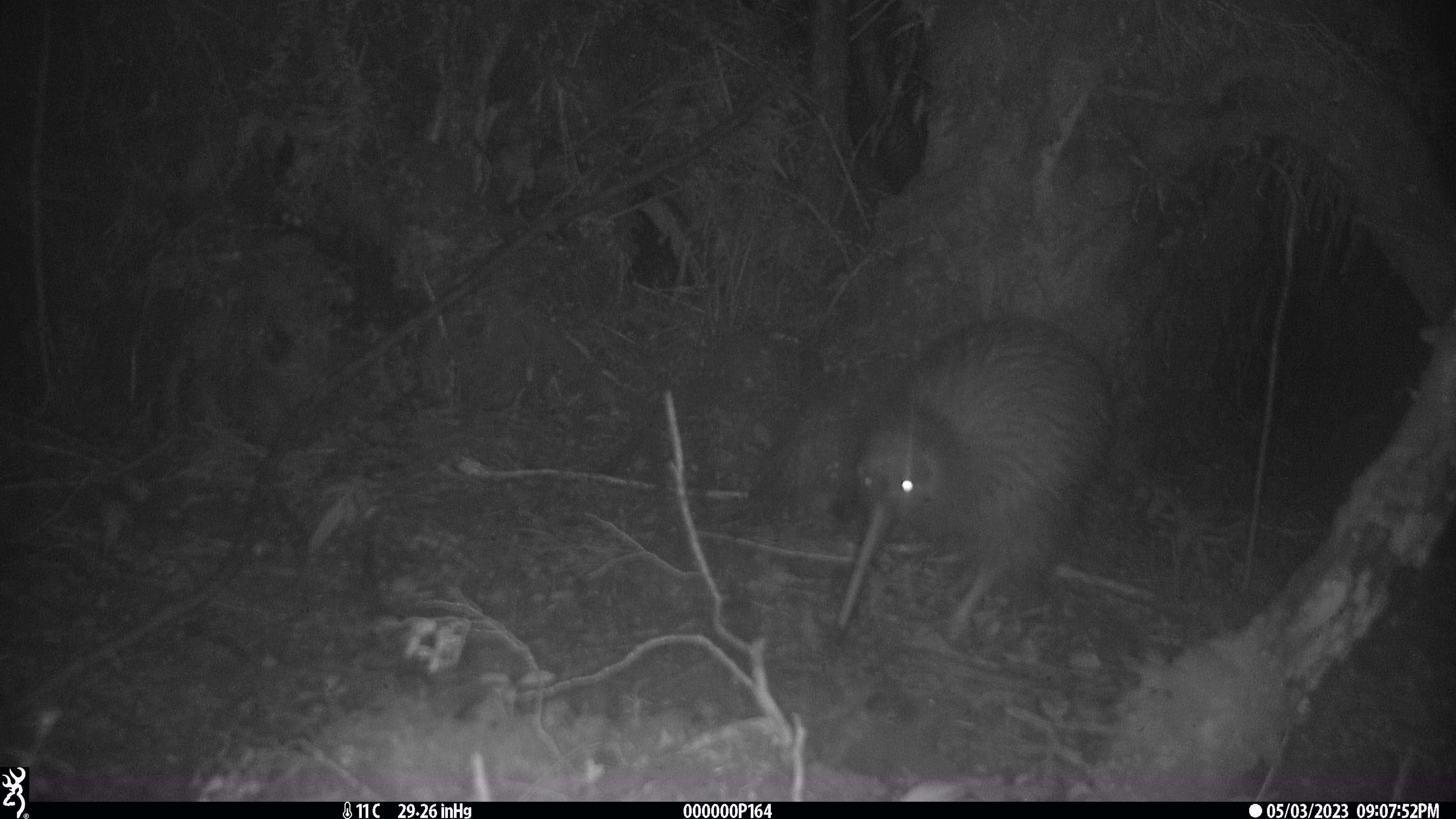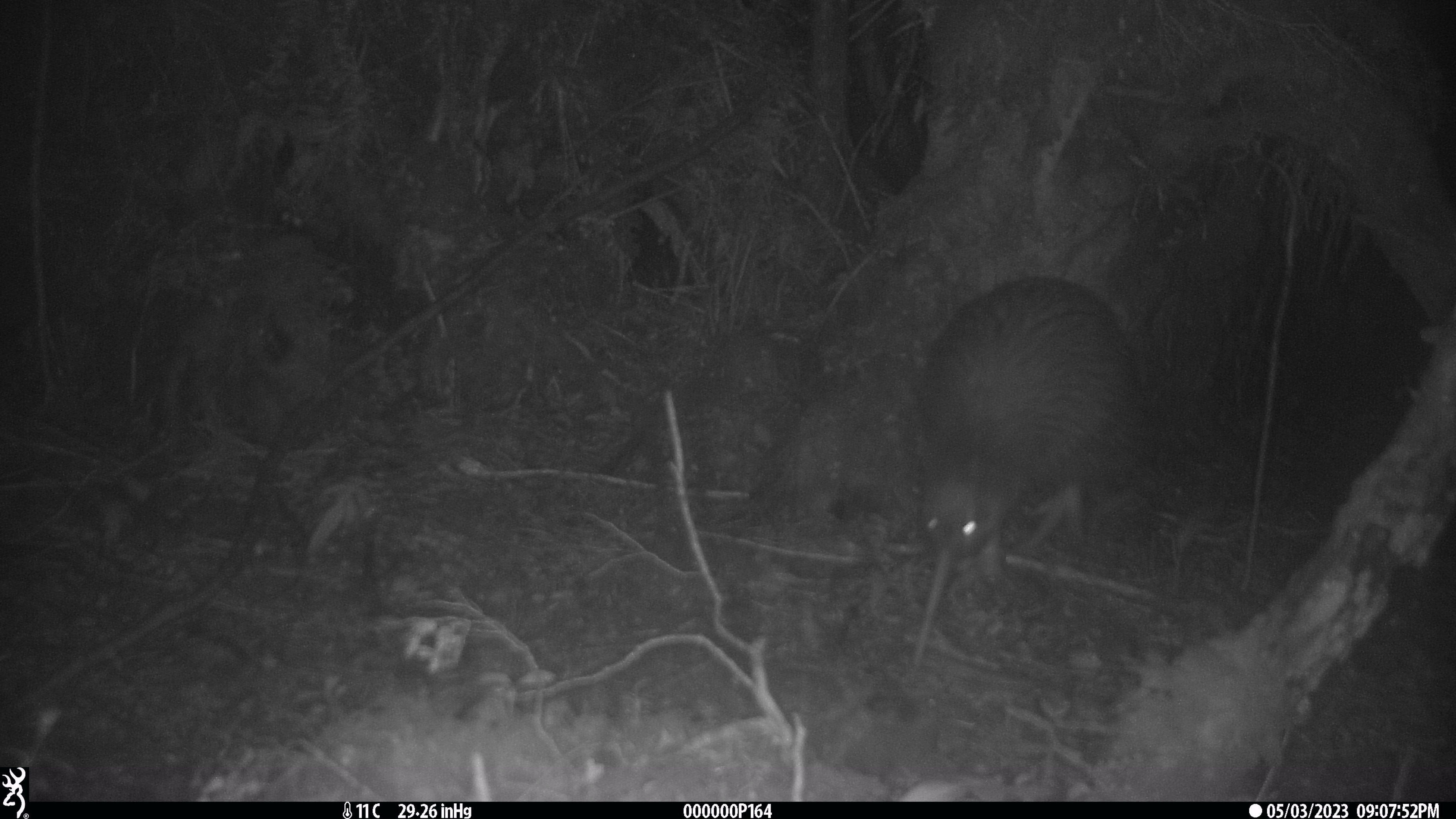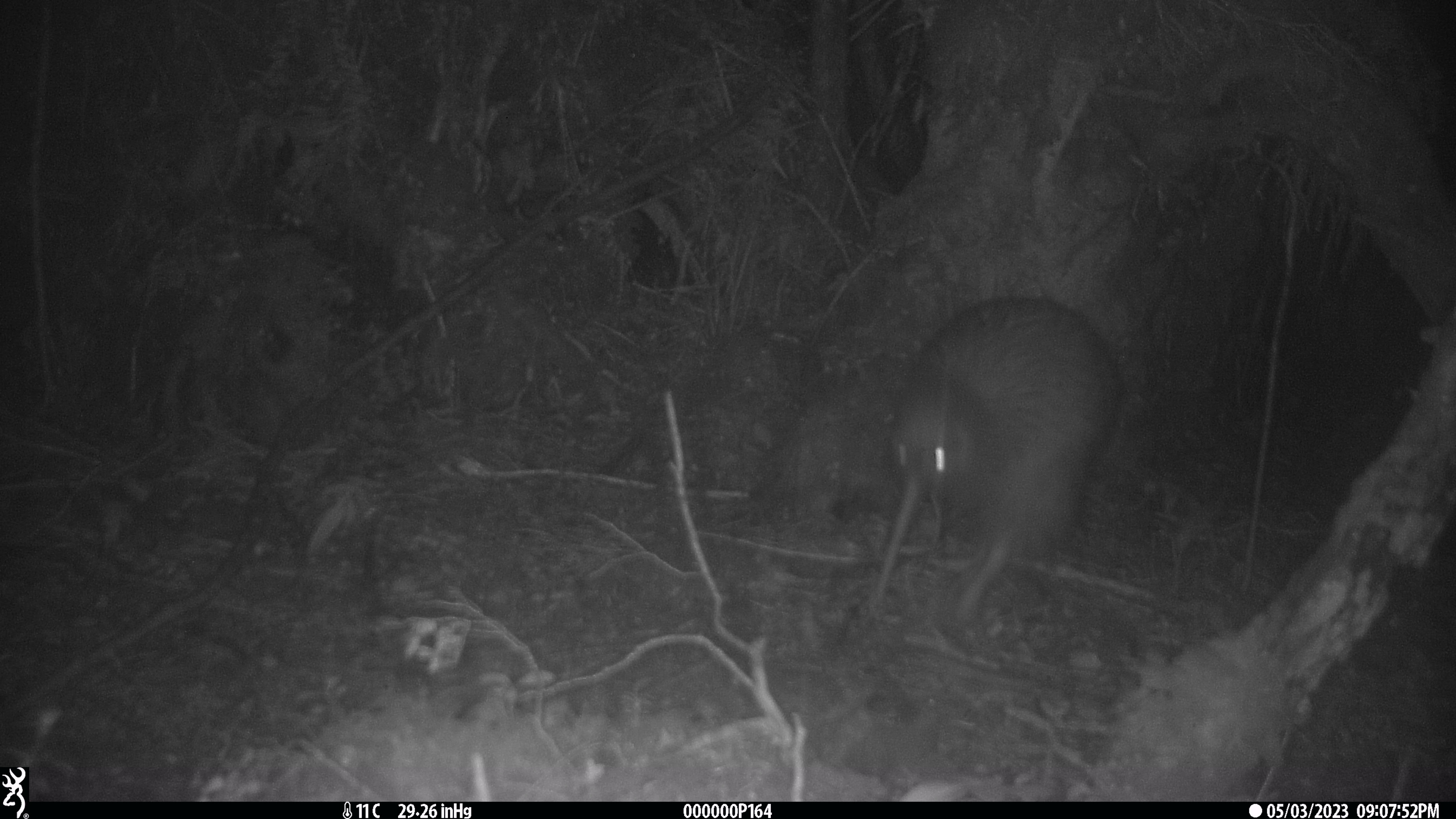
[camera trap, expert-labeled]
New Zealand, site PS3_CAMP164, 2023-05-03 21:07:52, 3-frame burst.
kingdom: Animalia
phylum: Chordata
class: Aves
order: Apterygiformes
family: Apterygidae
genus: Apteryx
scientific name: Apteryx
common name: kiwi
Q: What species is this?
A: Kiwi (Apteryx).